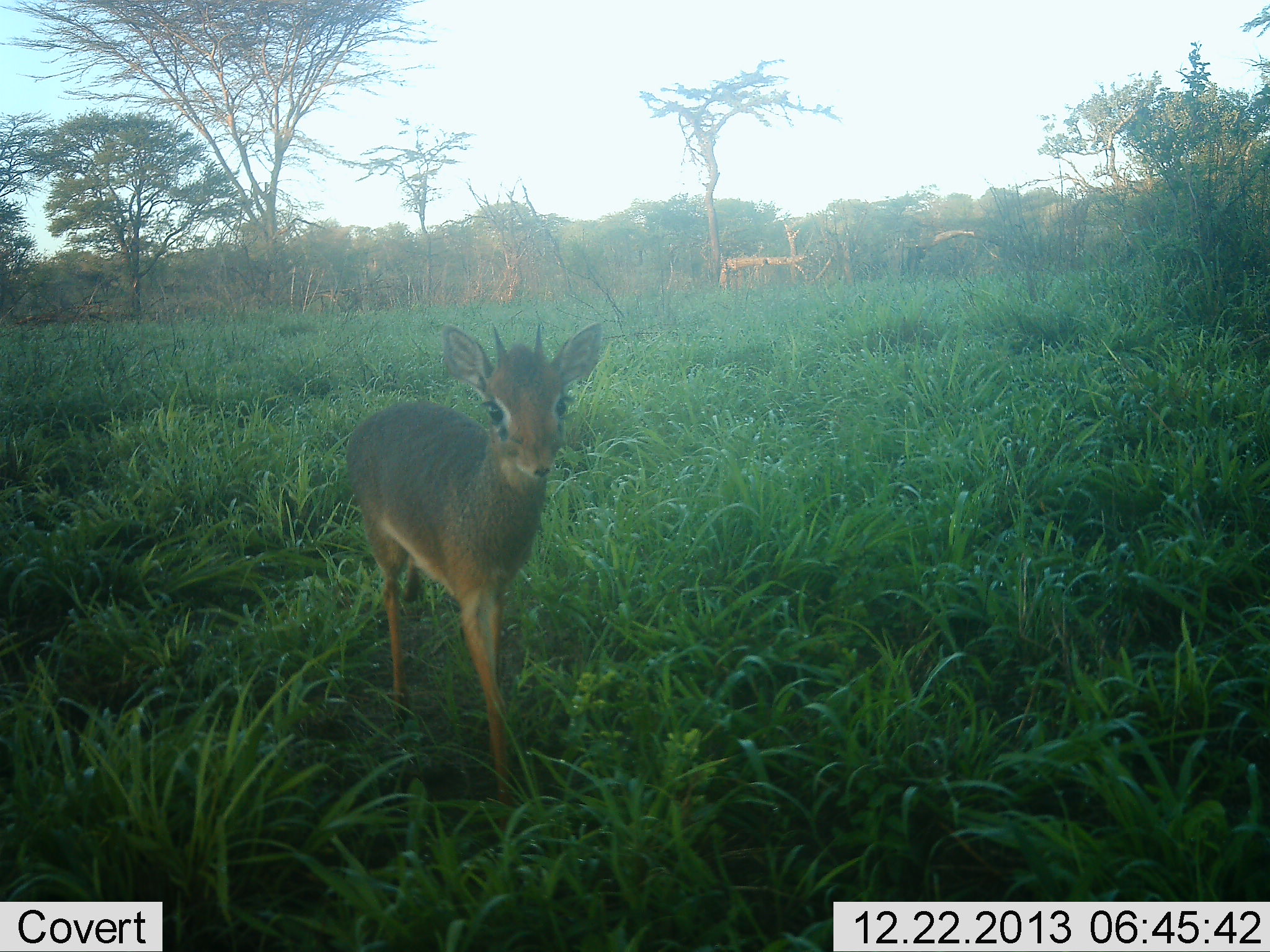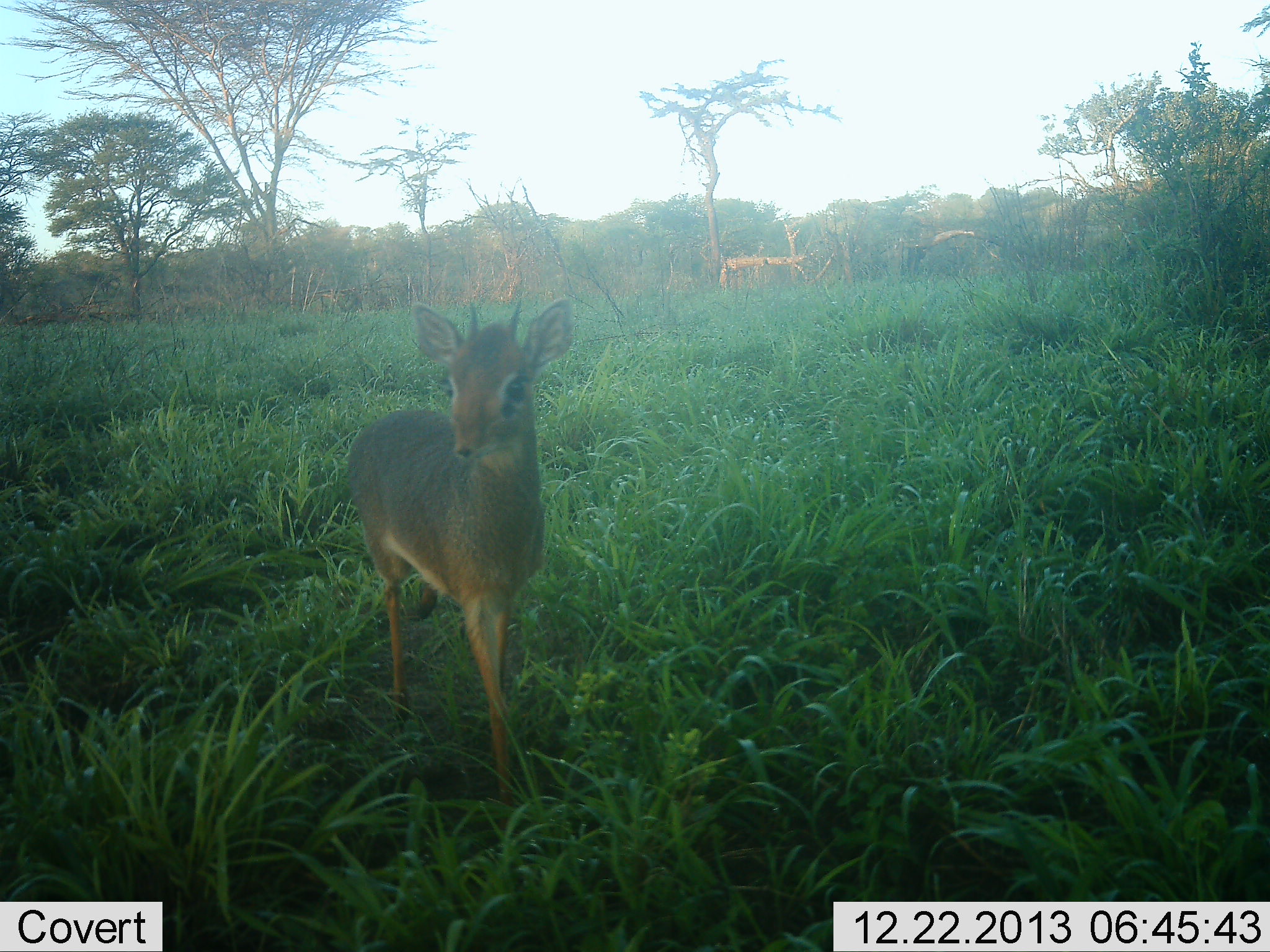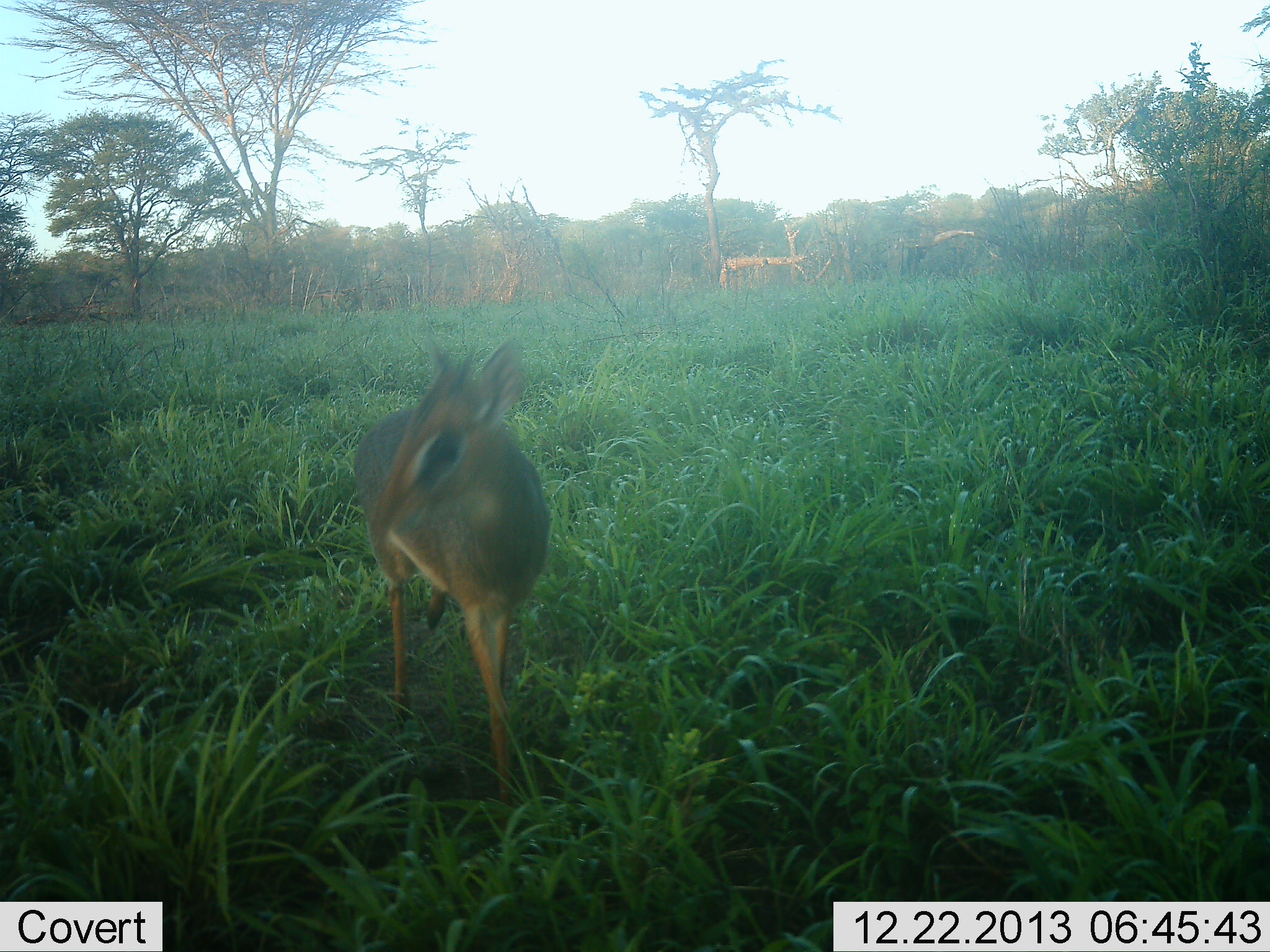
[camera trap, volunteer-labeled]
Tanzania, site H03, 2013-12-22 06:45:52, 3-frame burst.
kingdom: Animalia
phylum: Chordata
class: Mammalia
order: Artiodactyla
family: Bovidae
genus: Madoqua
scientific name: Madoqua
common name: dikdik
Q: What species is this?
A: Dikdik (Madoqua).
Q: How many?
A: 1.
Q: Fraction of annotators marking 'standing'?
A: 93%.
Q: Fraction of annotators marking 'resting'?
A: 0%.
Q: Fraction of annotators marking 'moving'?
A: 7%.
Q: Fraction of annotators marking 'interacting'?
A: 0%.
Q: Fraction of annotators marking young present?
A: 0%.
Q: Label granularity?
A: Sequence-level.